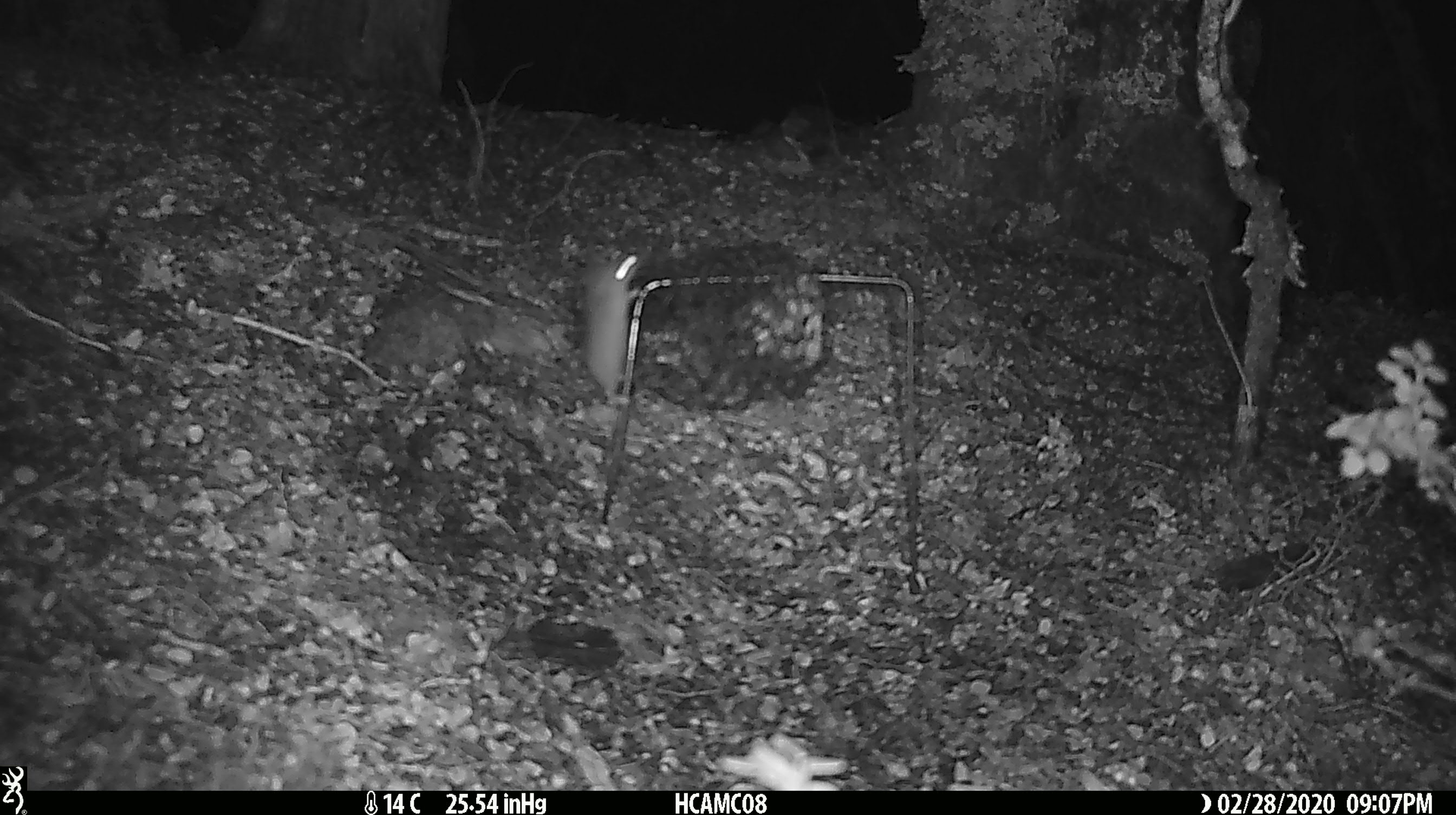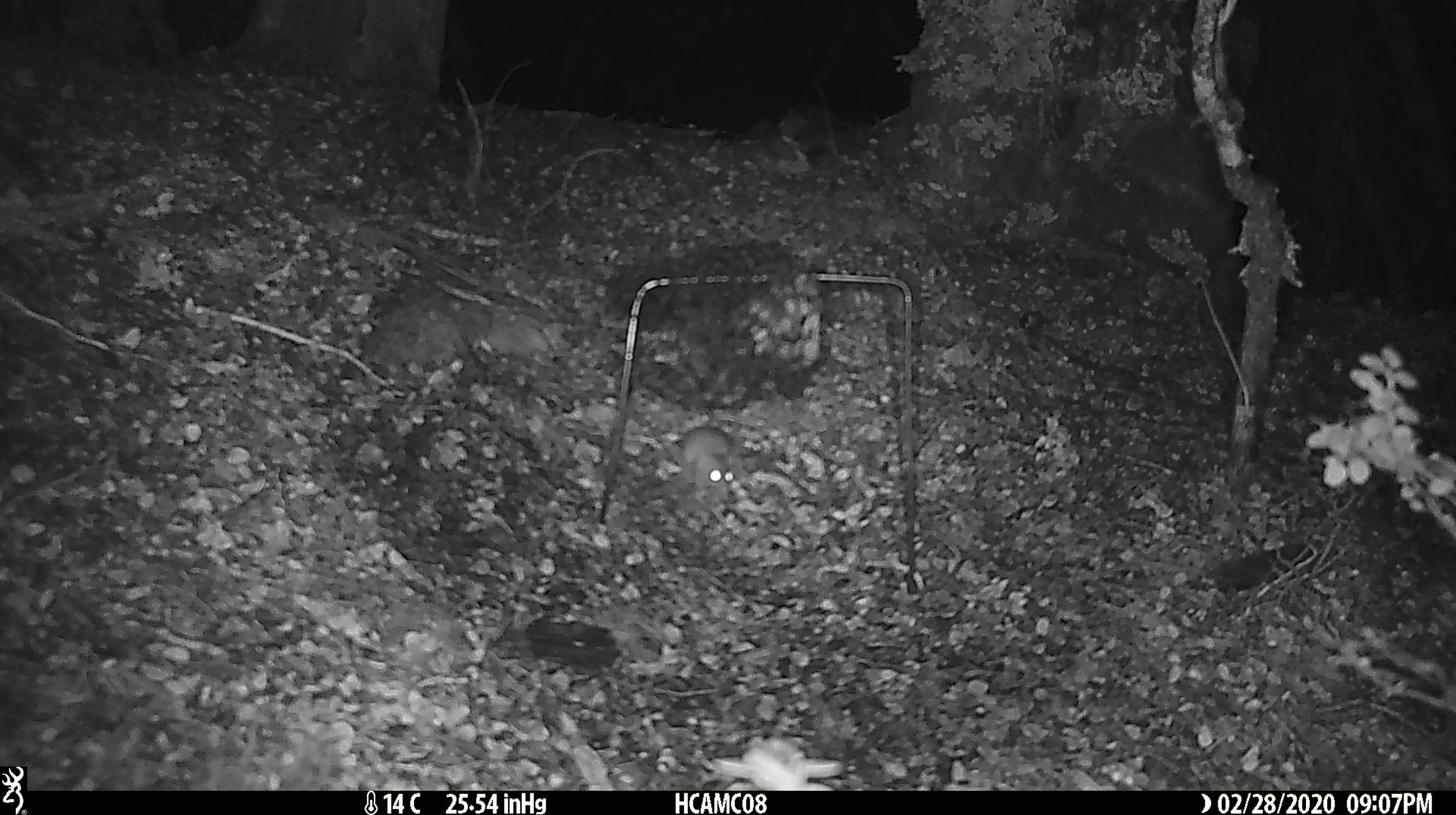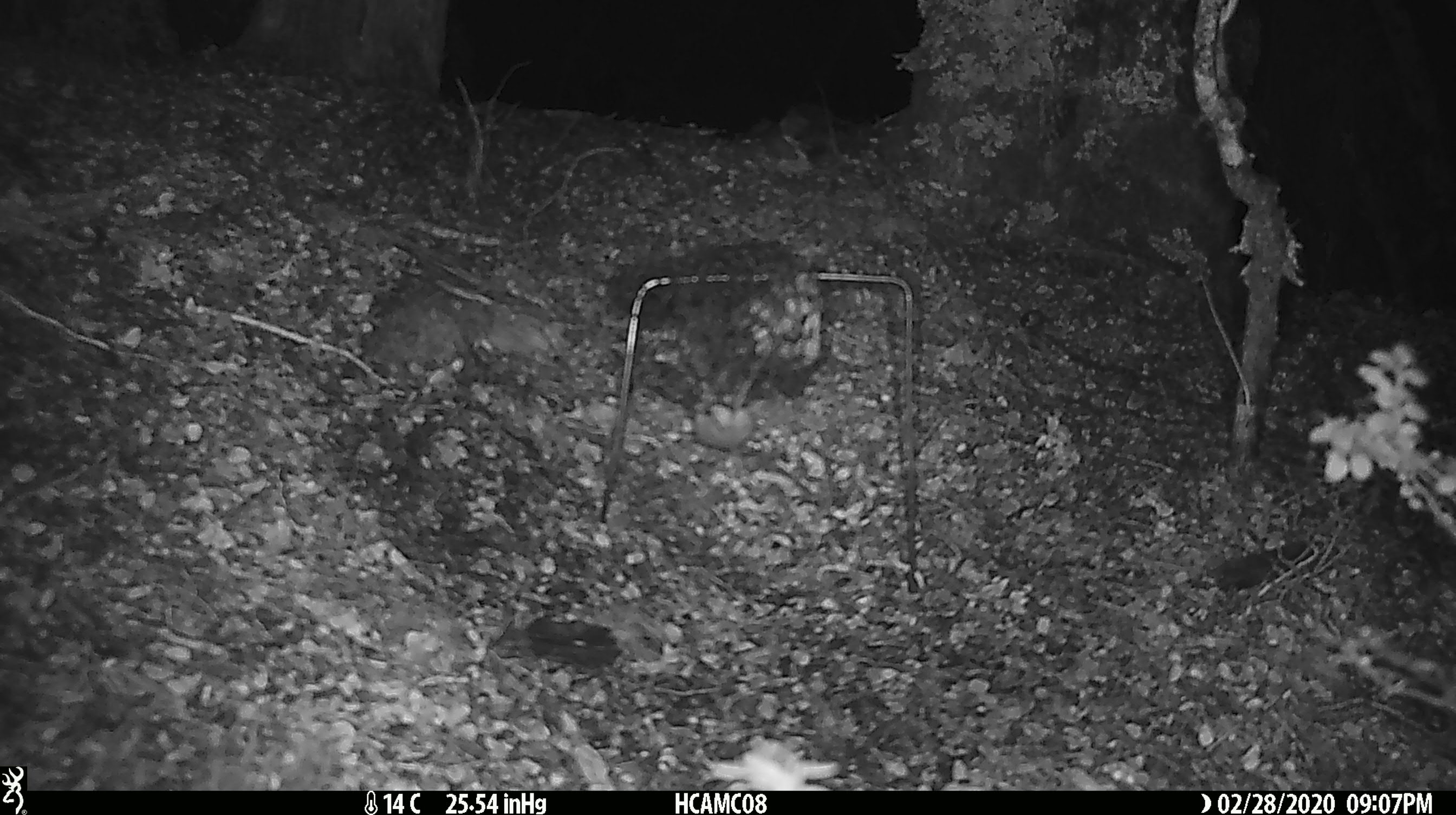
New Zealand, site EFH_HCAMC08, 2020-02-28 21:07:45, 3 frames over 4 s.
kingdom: Animalia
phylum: Chordata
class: Mammalia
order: Rodentia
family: Muridae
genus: Mus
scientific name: Mus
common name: mouse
Mouse (Mus).